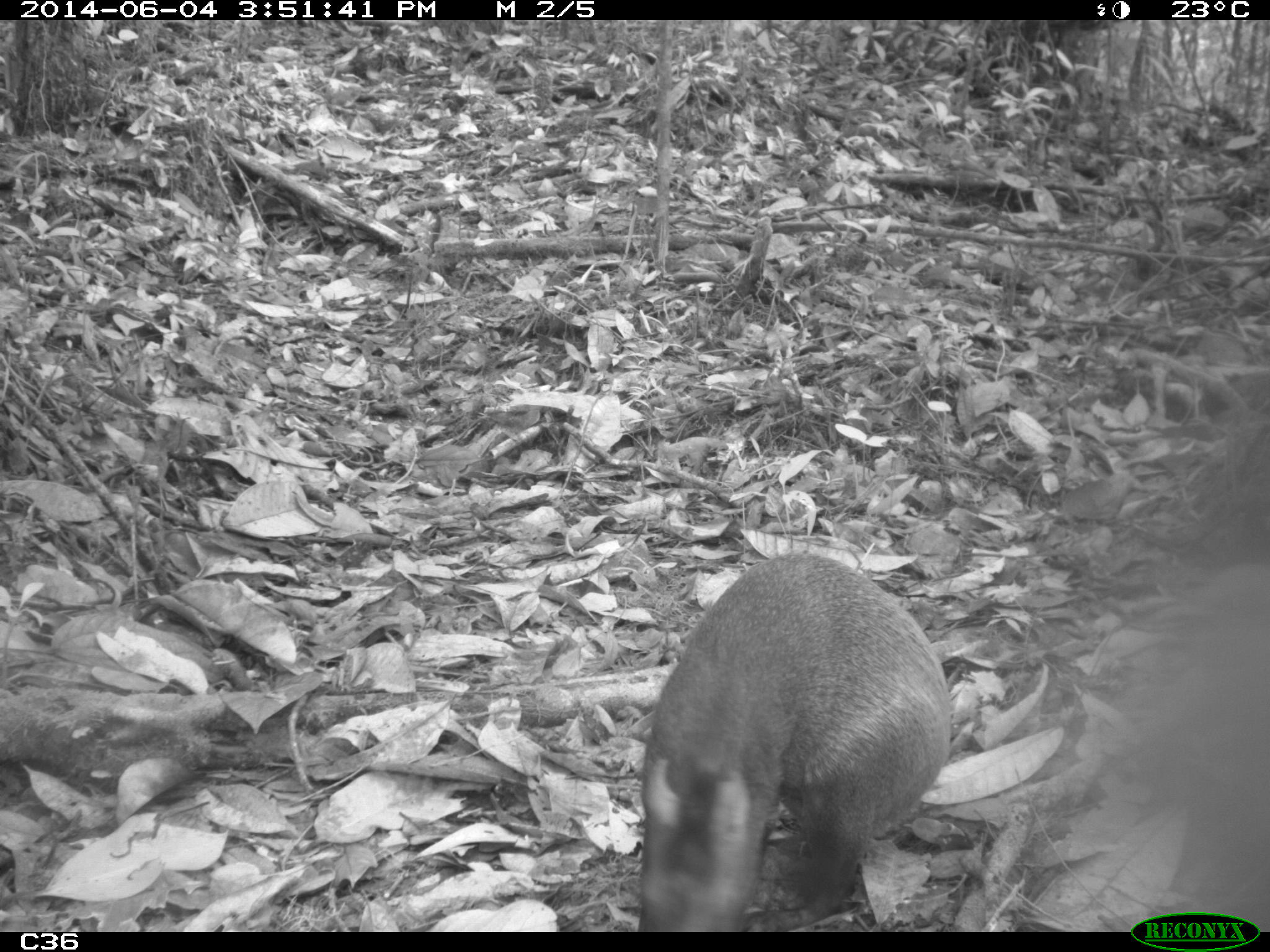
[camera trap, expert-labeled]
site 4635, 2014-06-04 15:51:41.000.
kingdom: Animalia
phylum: Chordata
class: Mammalia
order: Rodentia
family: Dasyproctidae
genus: Dasyprocta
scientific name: Dasyprocta leporina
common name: red-rumped agouti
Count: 1.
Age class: adult.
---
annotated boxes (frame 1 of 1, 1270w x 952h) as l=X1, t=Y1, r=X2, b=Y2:
dasyprocta leporina: l=633, t=550, r=951, b=932